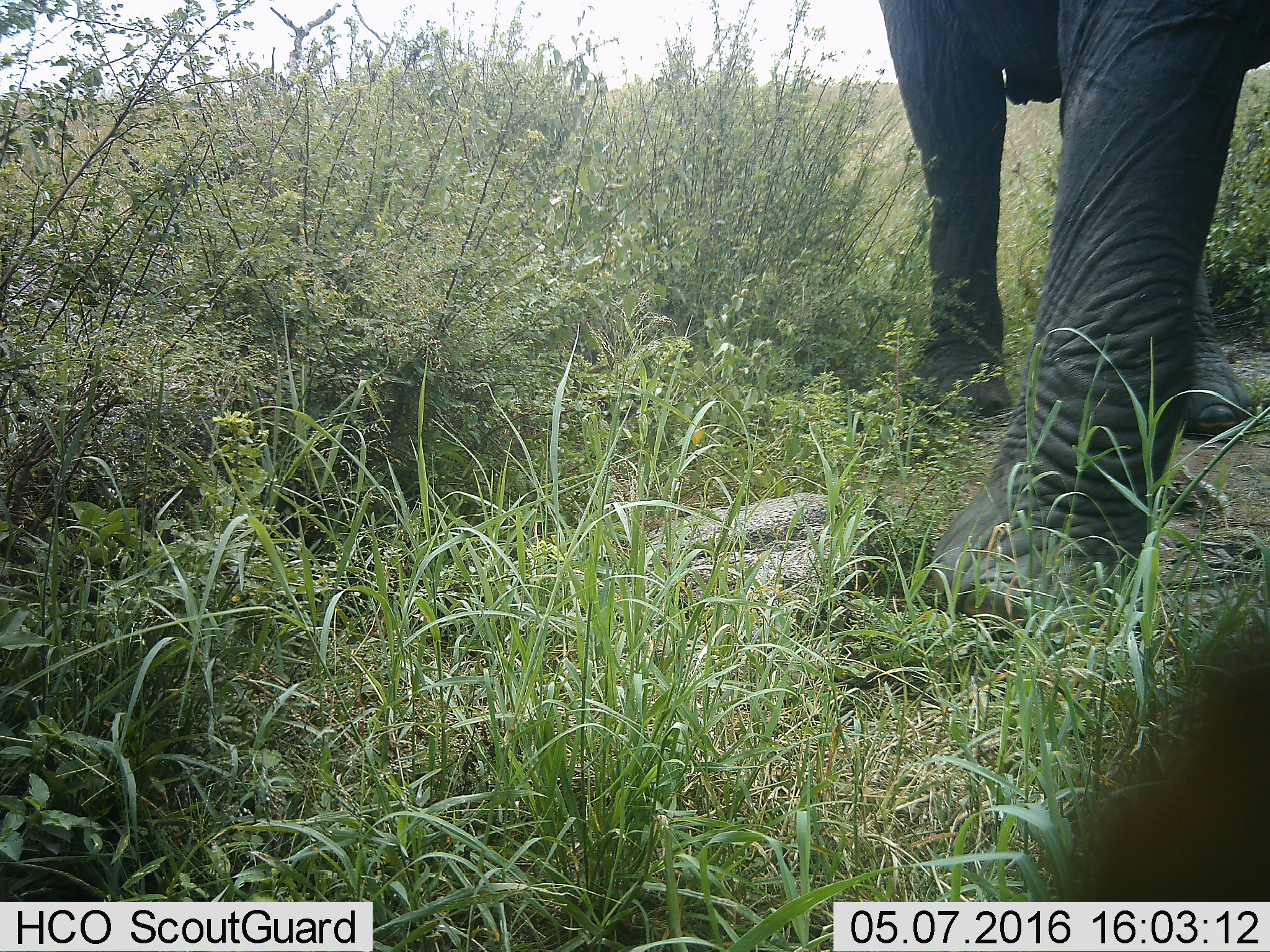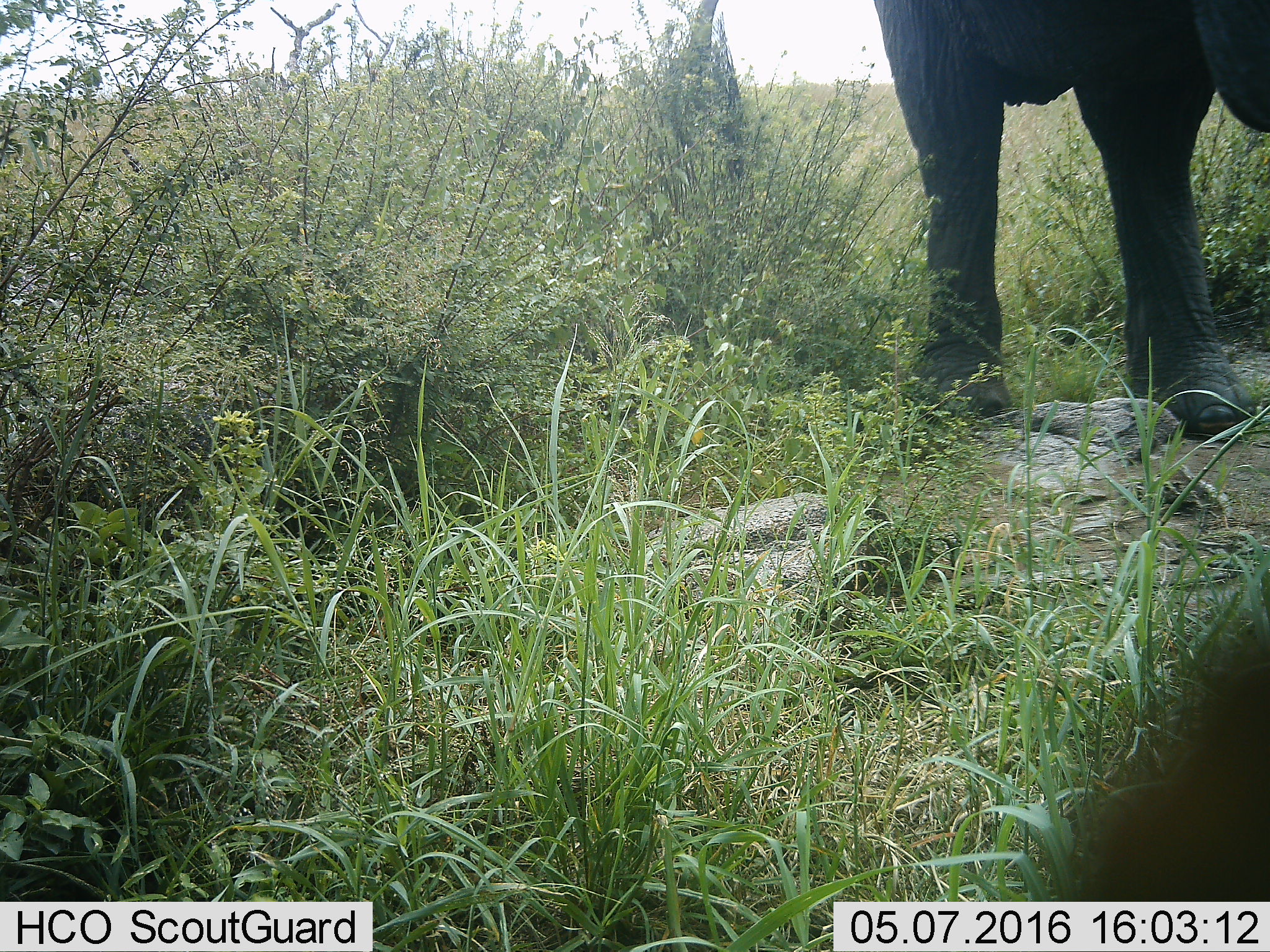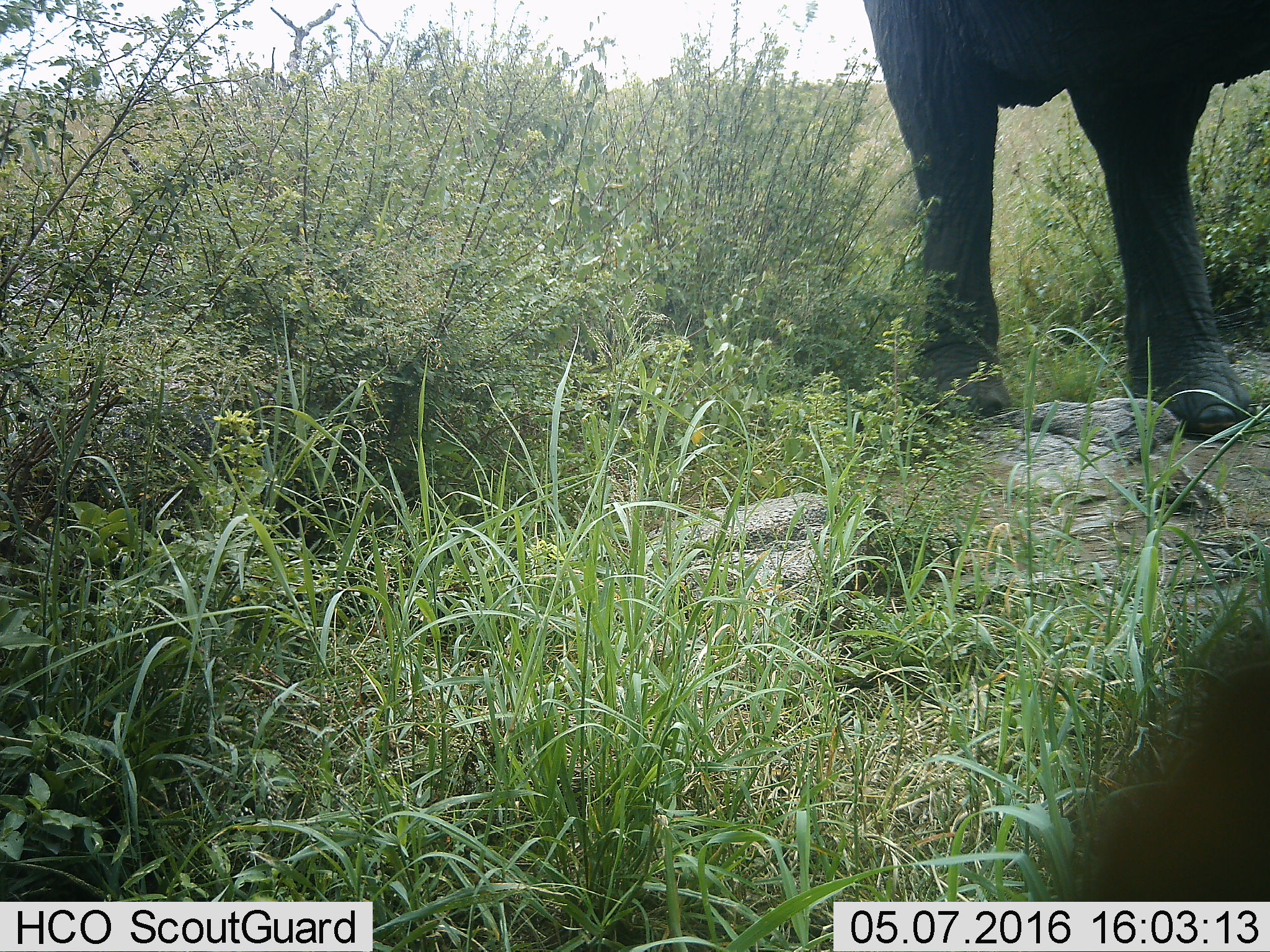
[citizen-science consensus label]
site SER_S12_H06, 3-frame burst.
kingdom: Animalia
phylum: Chordata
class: Mammalia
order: Proboscidea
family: Elephantidae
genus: Loxodonta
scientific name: Loxodonta africana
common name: african bush elephant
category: elephant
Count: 1.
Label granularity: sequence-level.